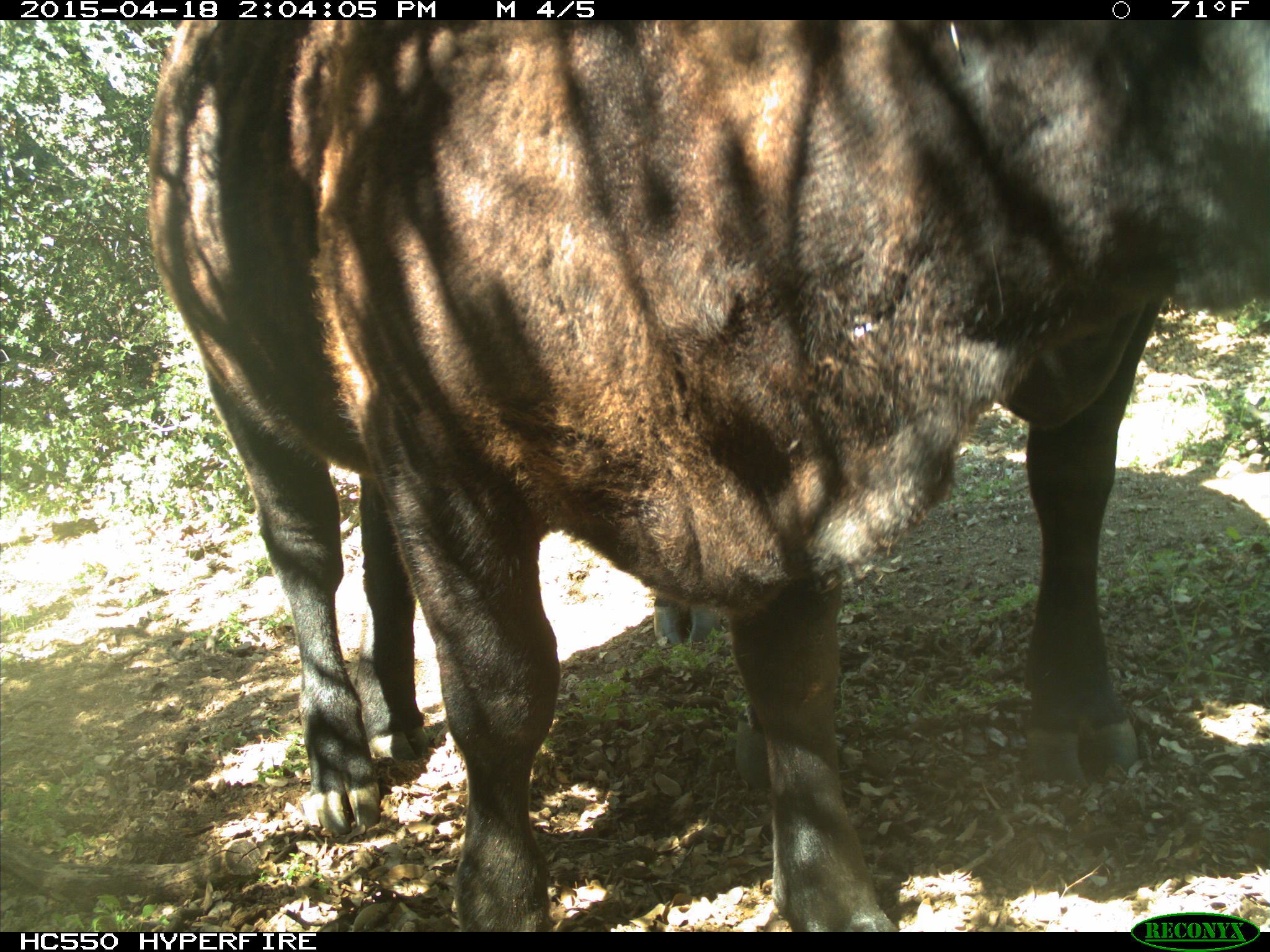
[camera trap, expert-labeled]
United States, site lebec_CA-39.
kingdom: Animalia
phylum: Chordata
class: Mammalia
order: Artiodactyla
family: Bovidae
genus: Bos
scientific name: Bos taurus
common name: domestic cow